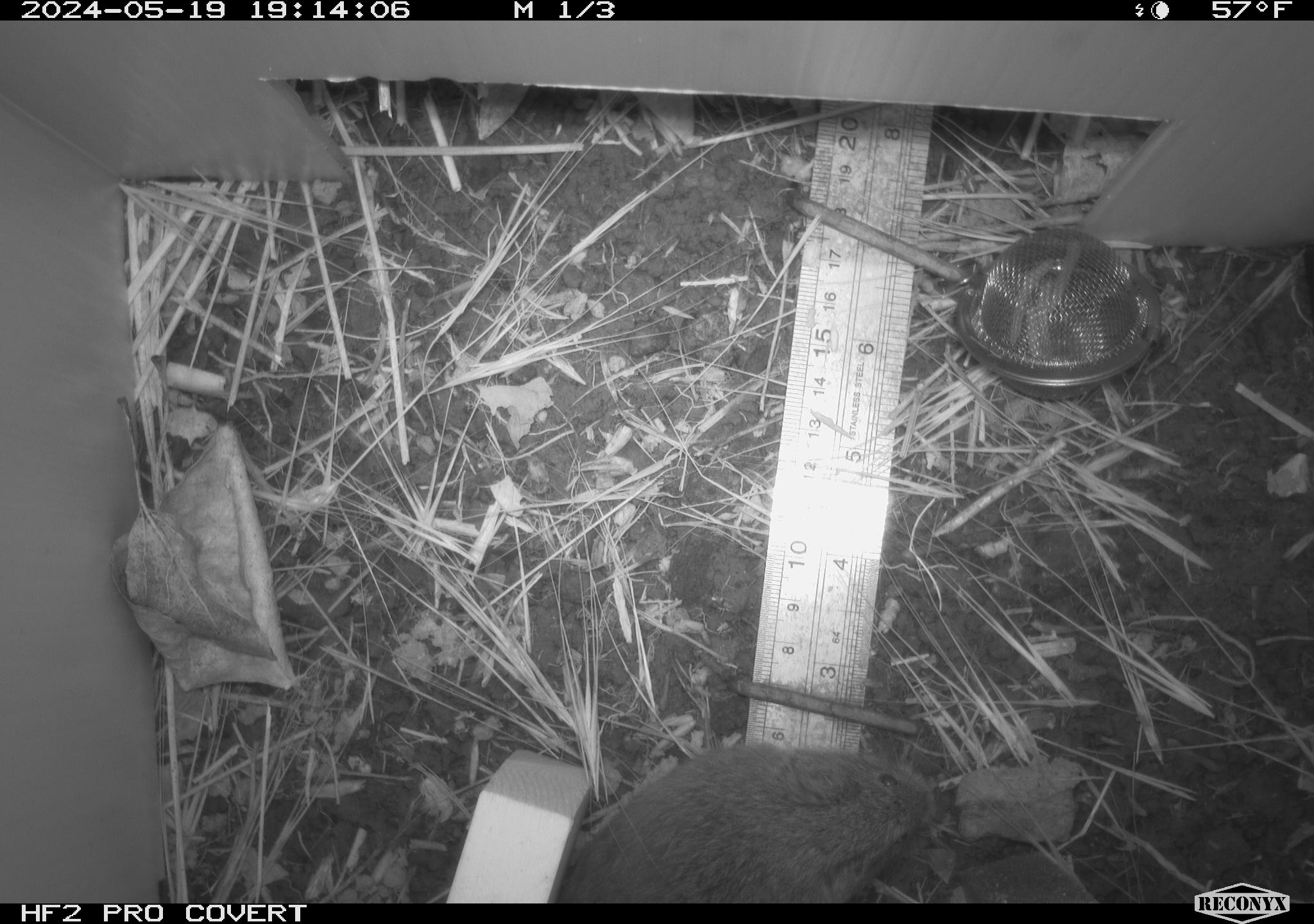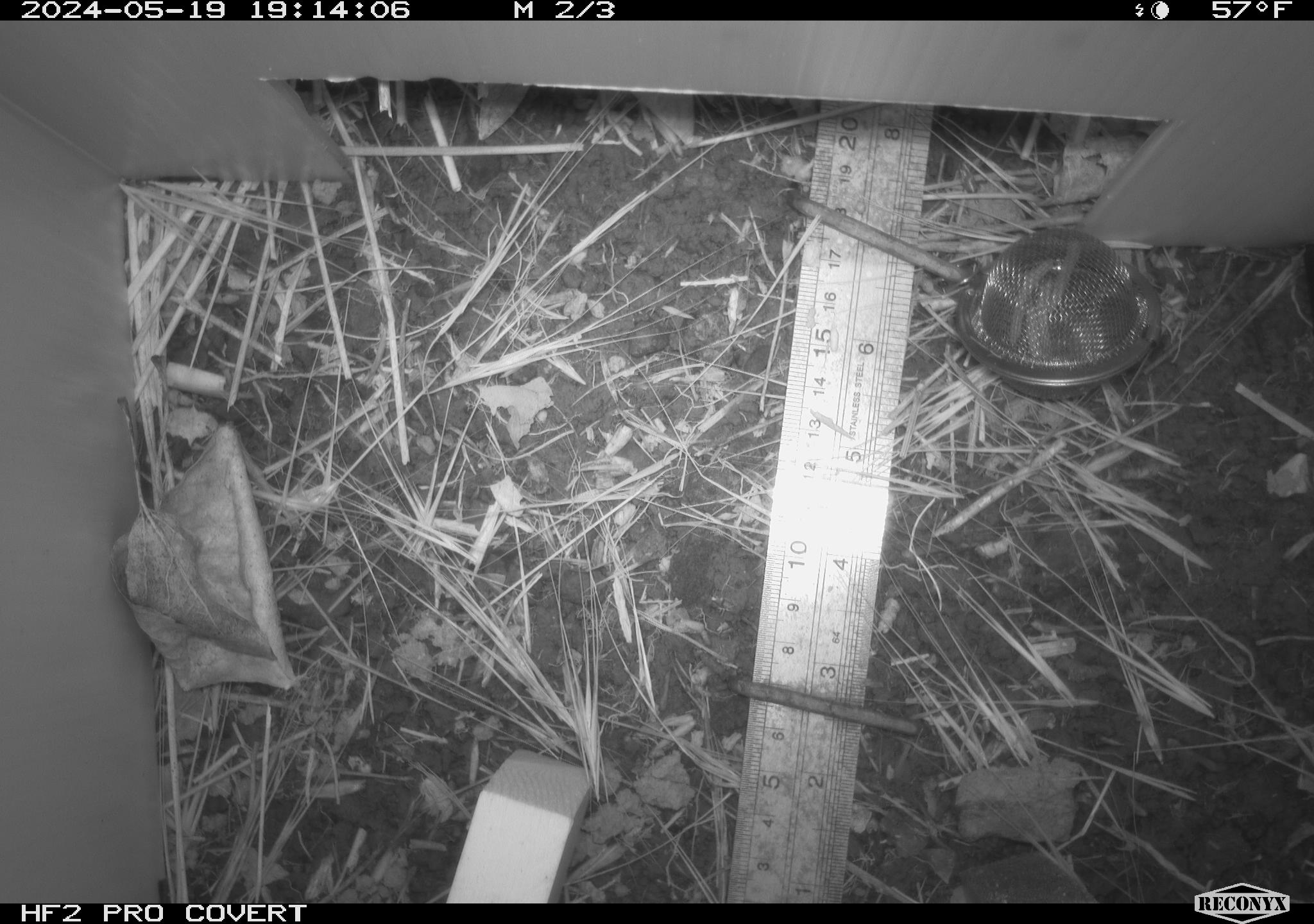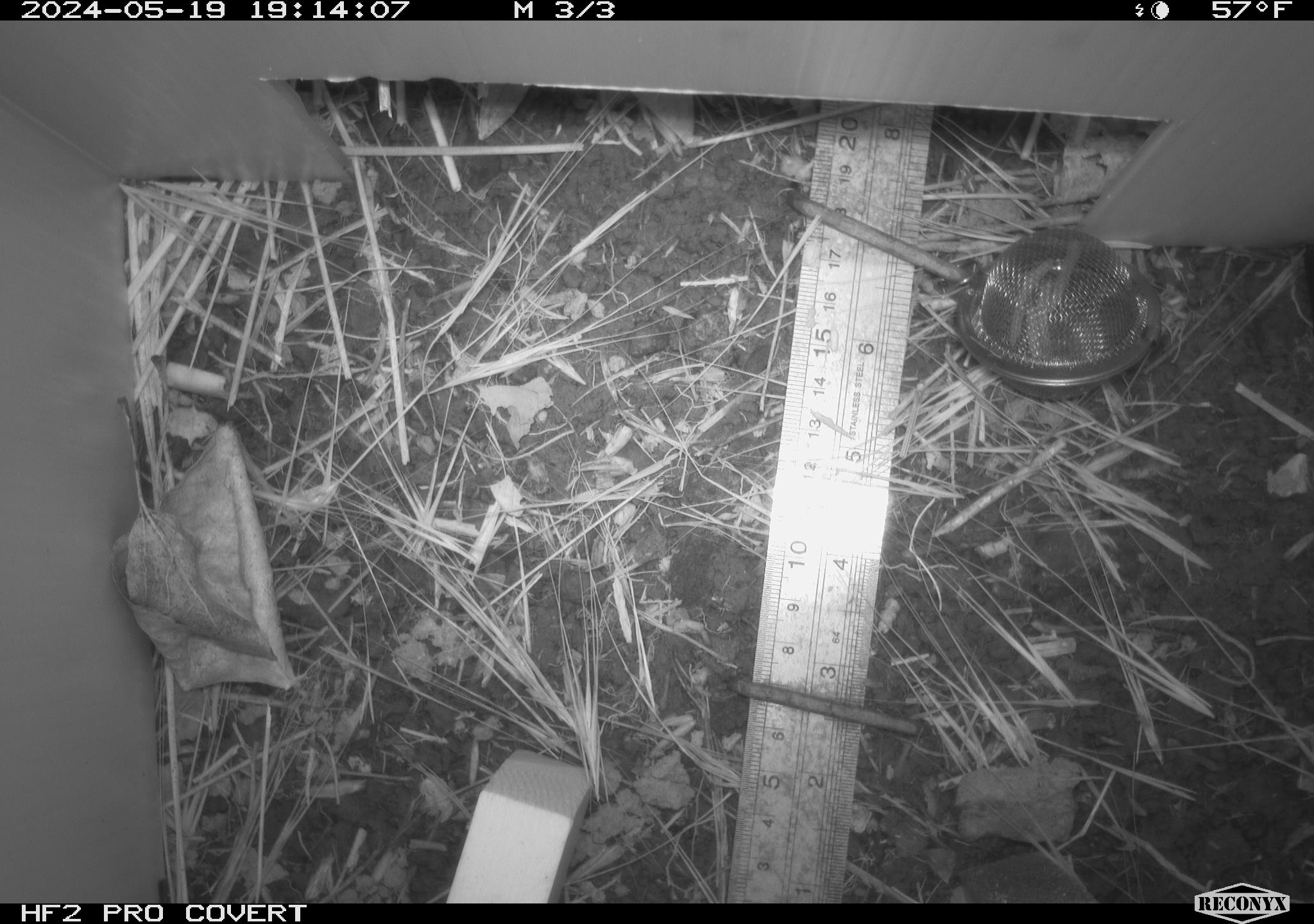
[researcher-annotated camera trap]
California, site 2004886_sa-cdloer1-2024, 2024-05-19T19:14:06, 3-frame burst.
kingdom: Animalia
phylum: Chordata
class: Mammalia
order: Rodentia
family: Cricetidae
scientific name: Arvicolinae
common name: voles, lemmings, and muskrats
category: arvicolinae subfamily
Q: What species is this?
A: Arvicolinae subfamily (voles, lemmings, and muskrats) (Arvicolinae).